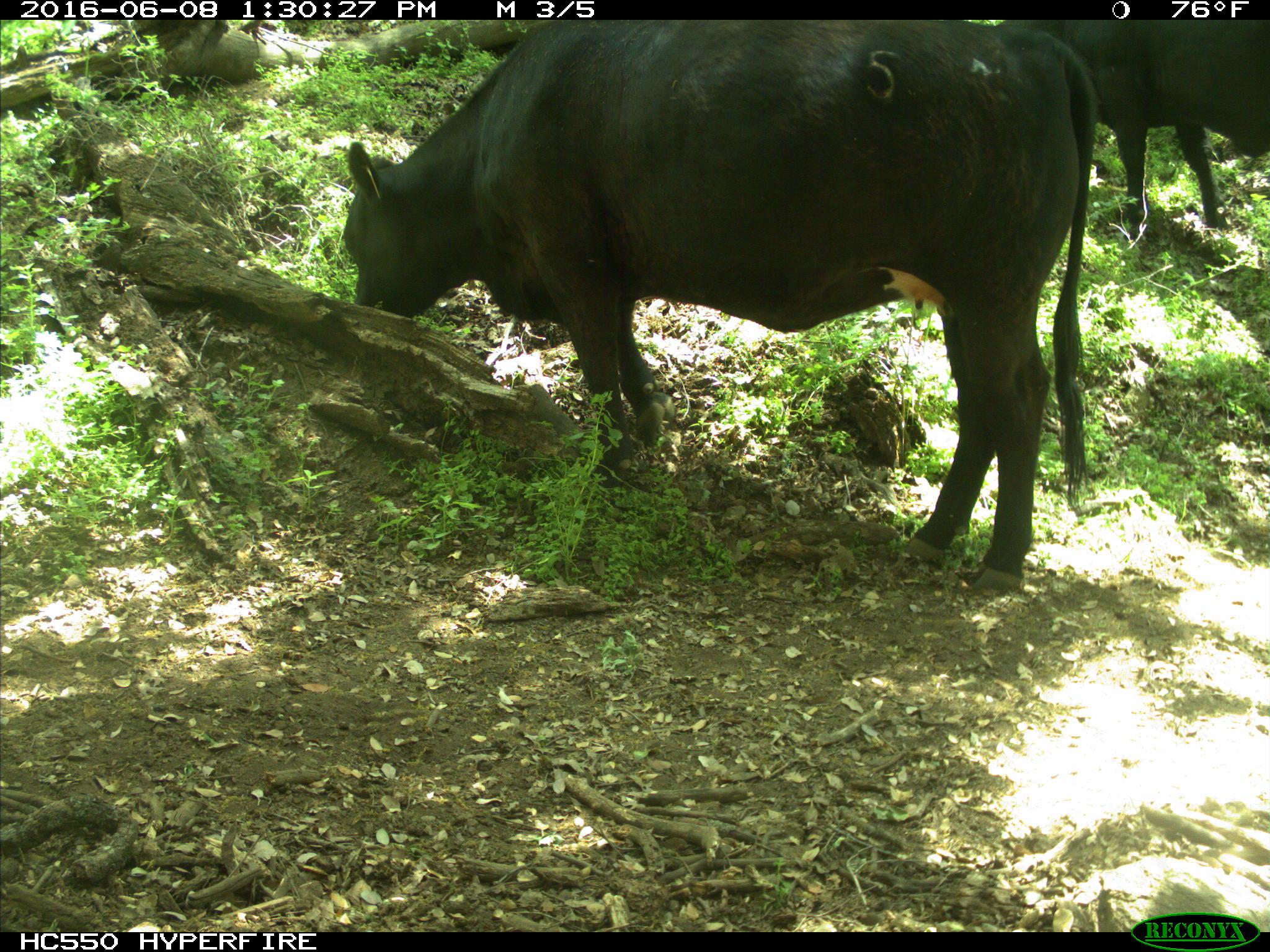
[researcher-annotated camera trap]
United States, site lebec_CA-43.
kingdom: Animalia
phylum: Chordata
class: Mammalia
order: Artiodactyla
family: Bovidae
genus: Bos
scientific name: Bos taurus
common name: domestic cow